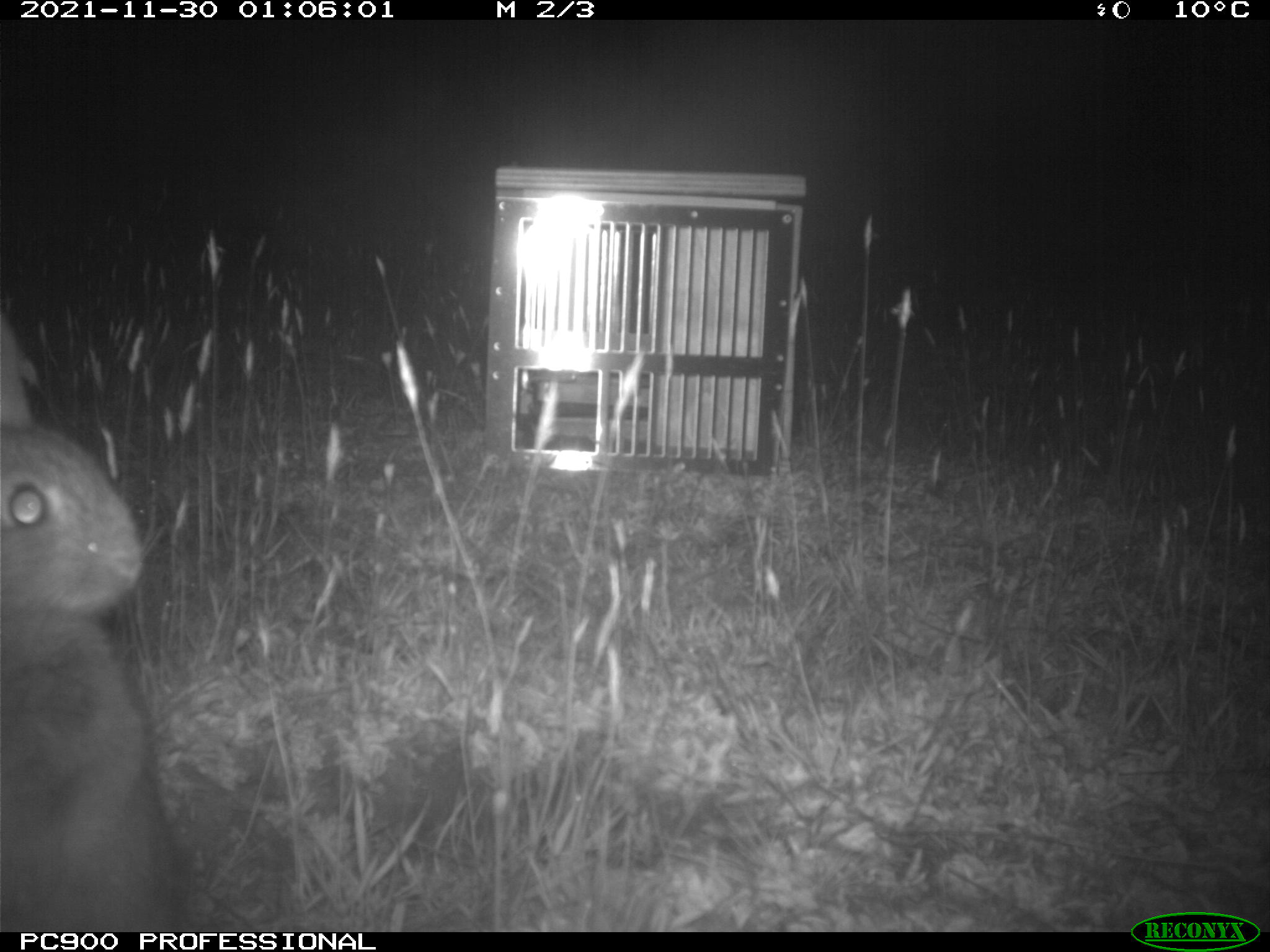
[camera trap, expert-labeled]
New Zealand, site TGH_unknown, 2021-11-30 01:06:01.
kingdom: Animalia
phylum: Chordata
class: Mammalia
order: Lagomorpha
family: Leporidae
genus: Oryctolagus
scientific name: Oryctolagus cuniculus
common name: european rabbit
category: rabbit